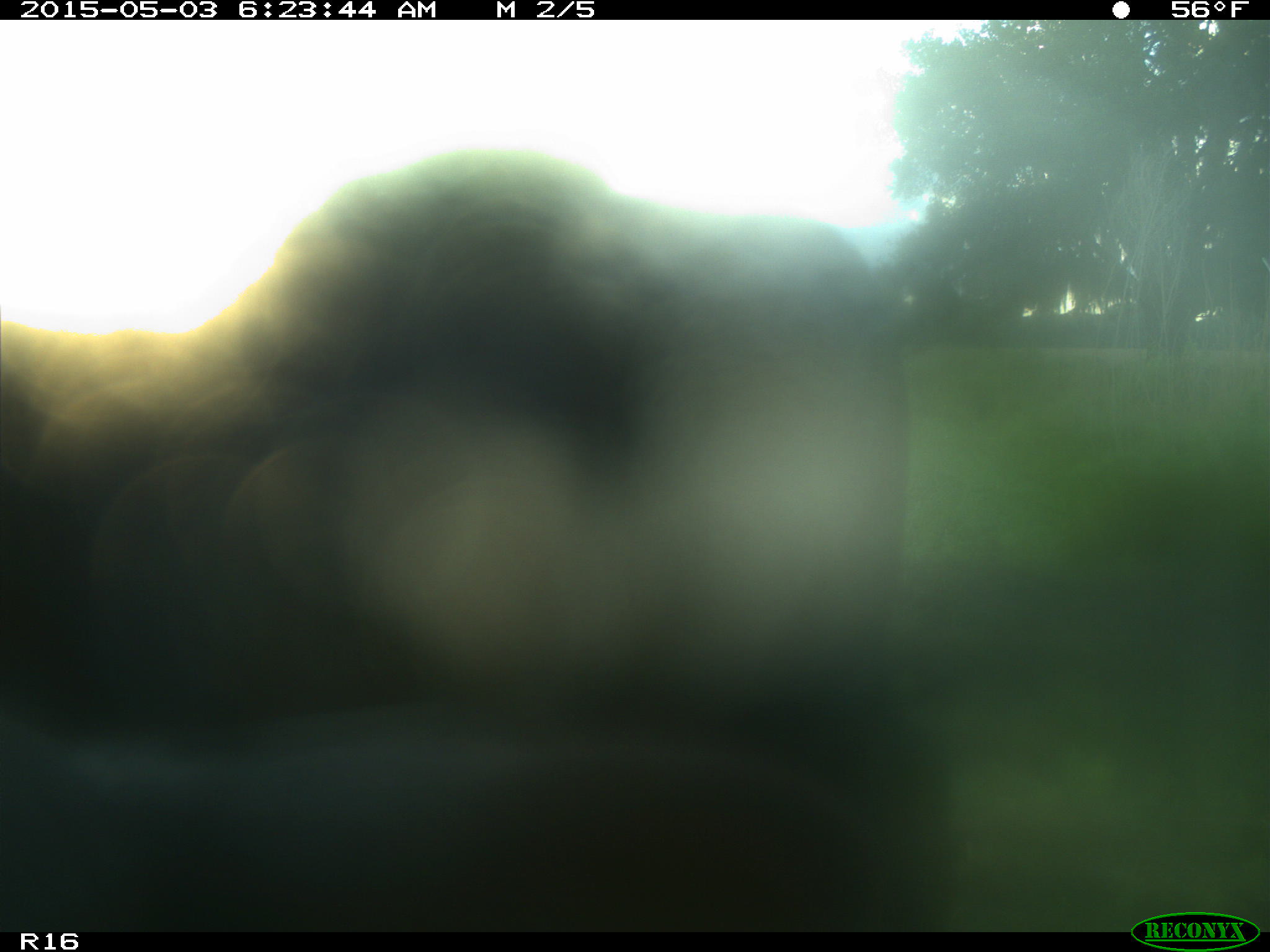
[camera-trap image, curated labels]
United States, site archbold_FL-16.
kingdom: Animalia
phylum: Chordata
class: Mammalia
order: Artiodactyla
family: Bovidae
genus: Bos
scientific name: Bos taurus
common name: domestic cow